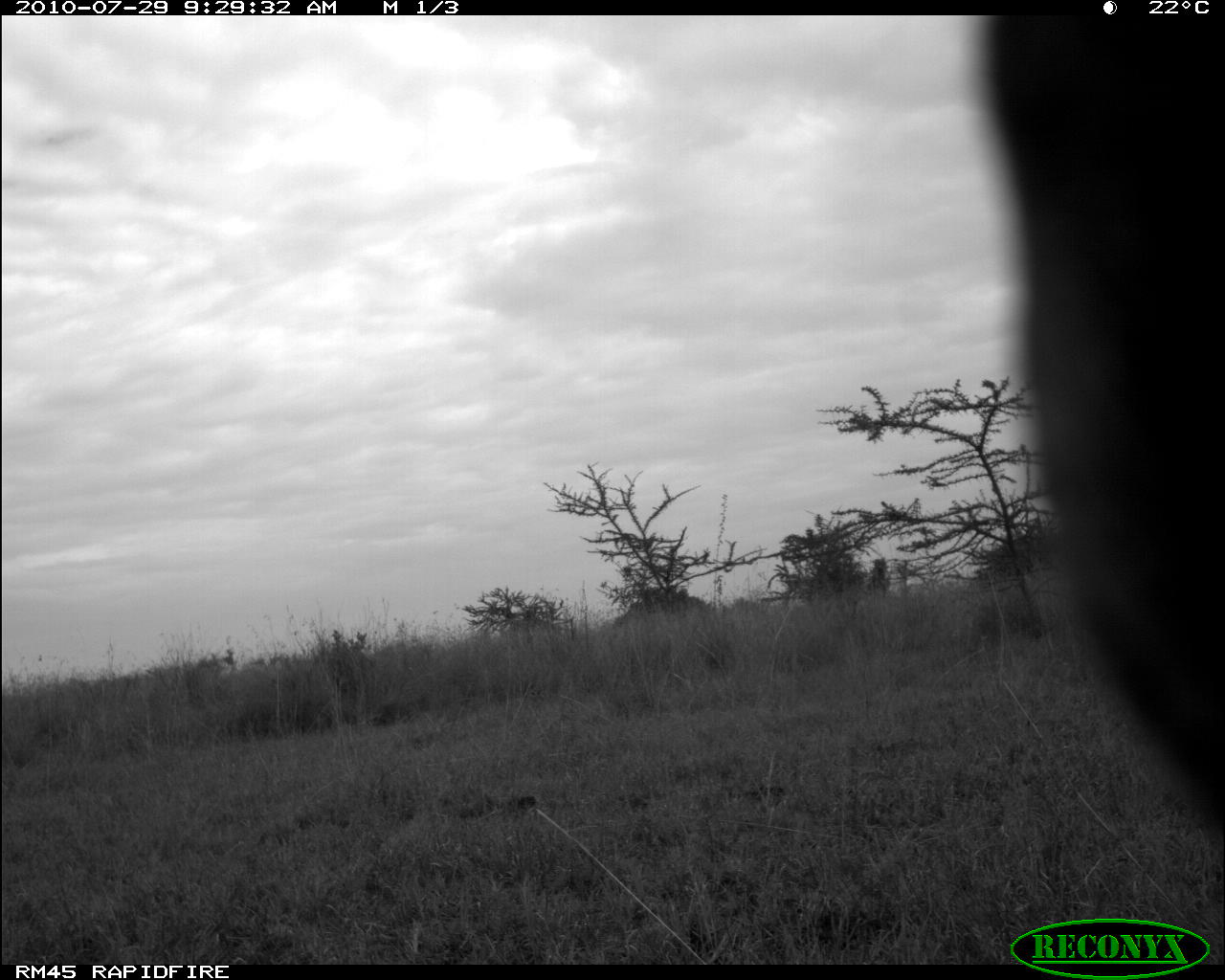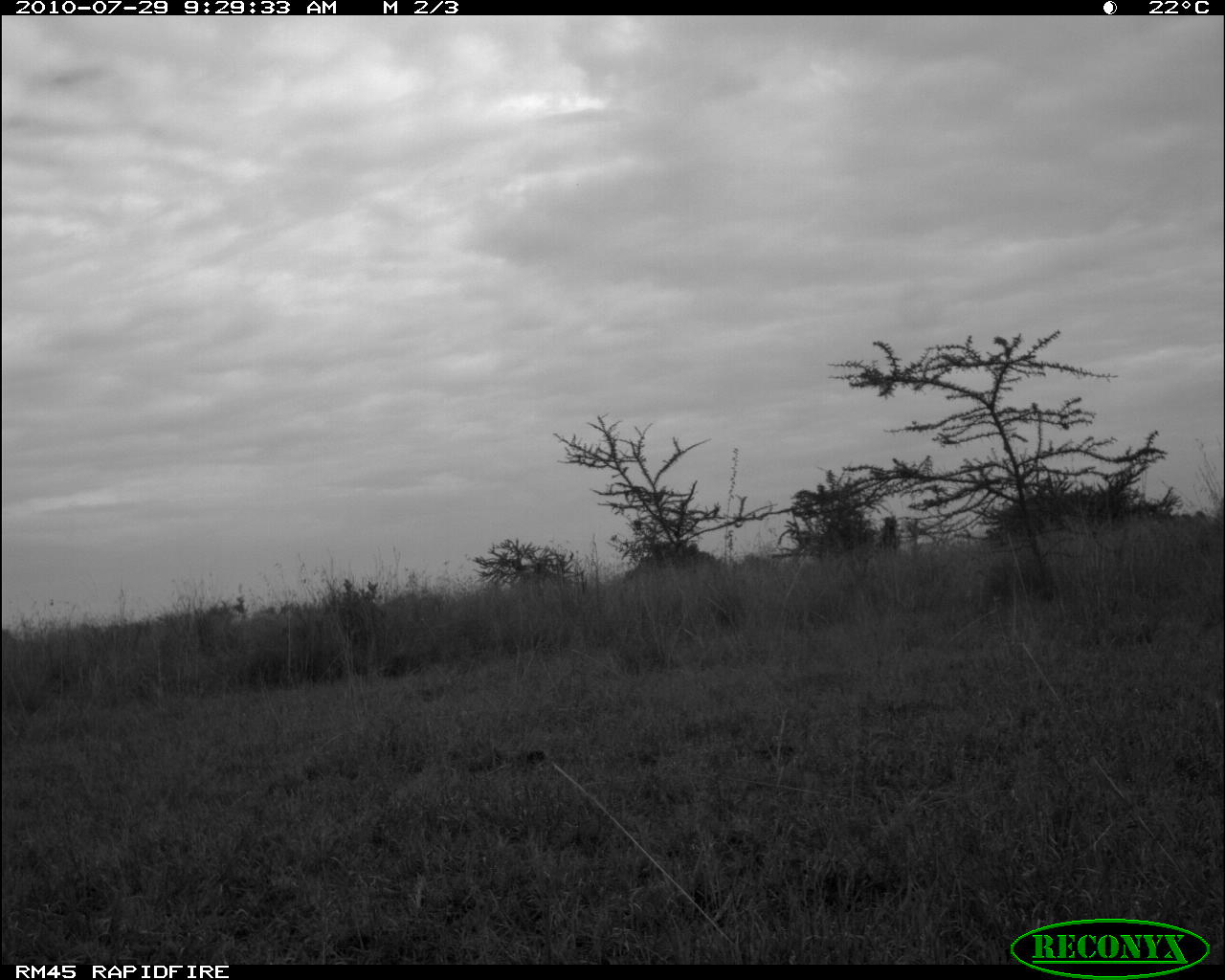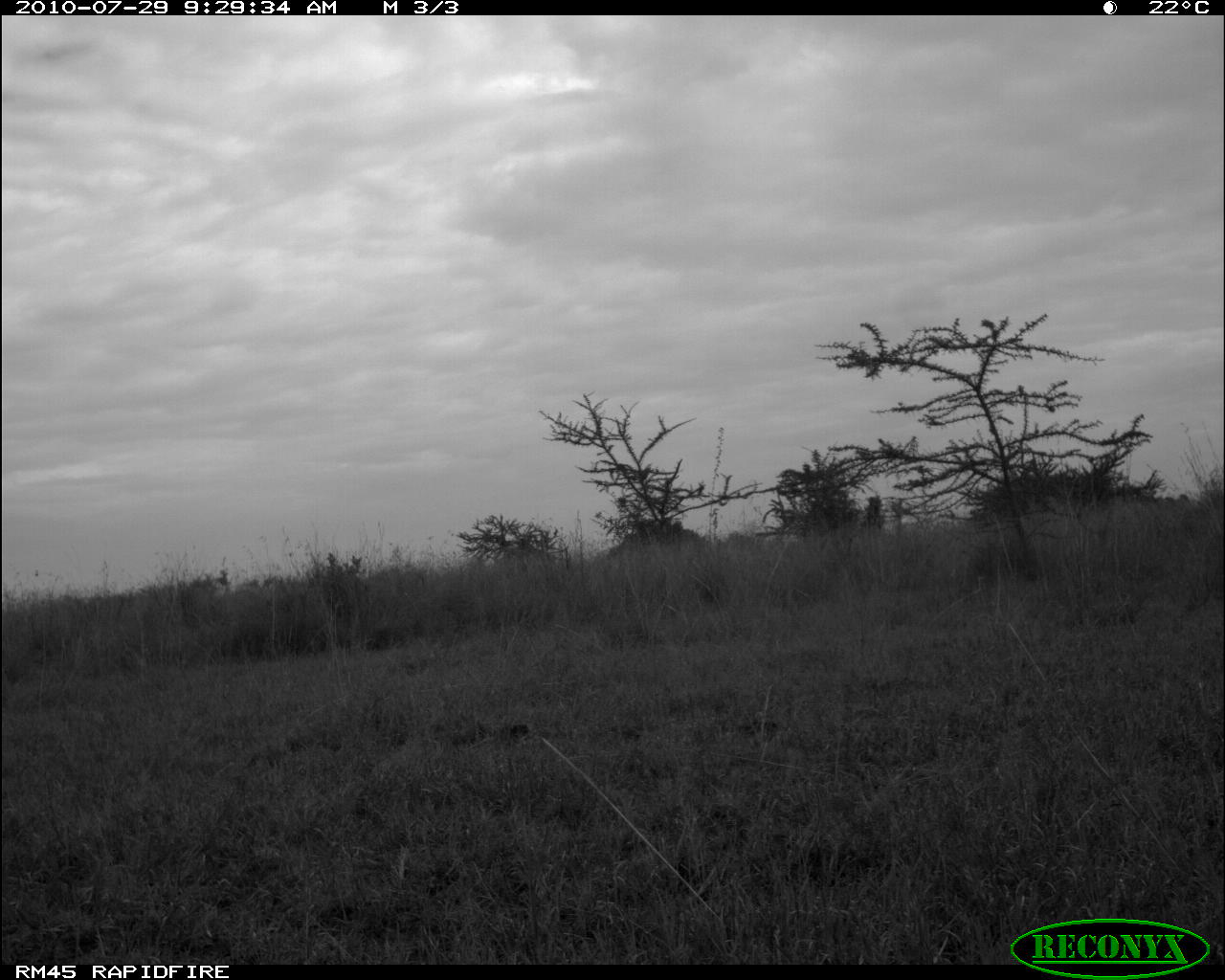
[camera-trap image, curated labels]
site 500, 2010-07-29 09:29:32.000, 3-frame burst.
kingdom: Animalia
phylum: Chordata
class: Mammalia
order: Artiodactyla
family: Bovidae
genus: Tragelaphus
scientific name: Tragelaphus oryx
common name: eland